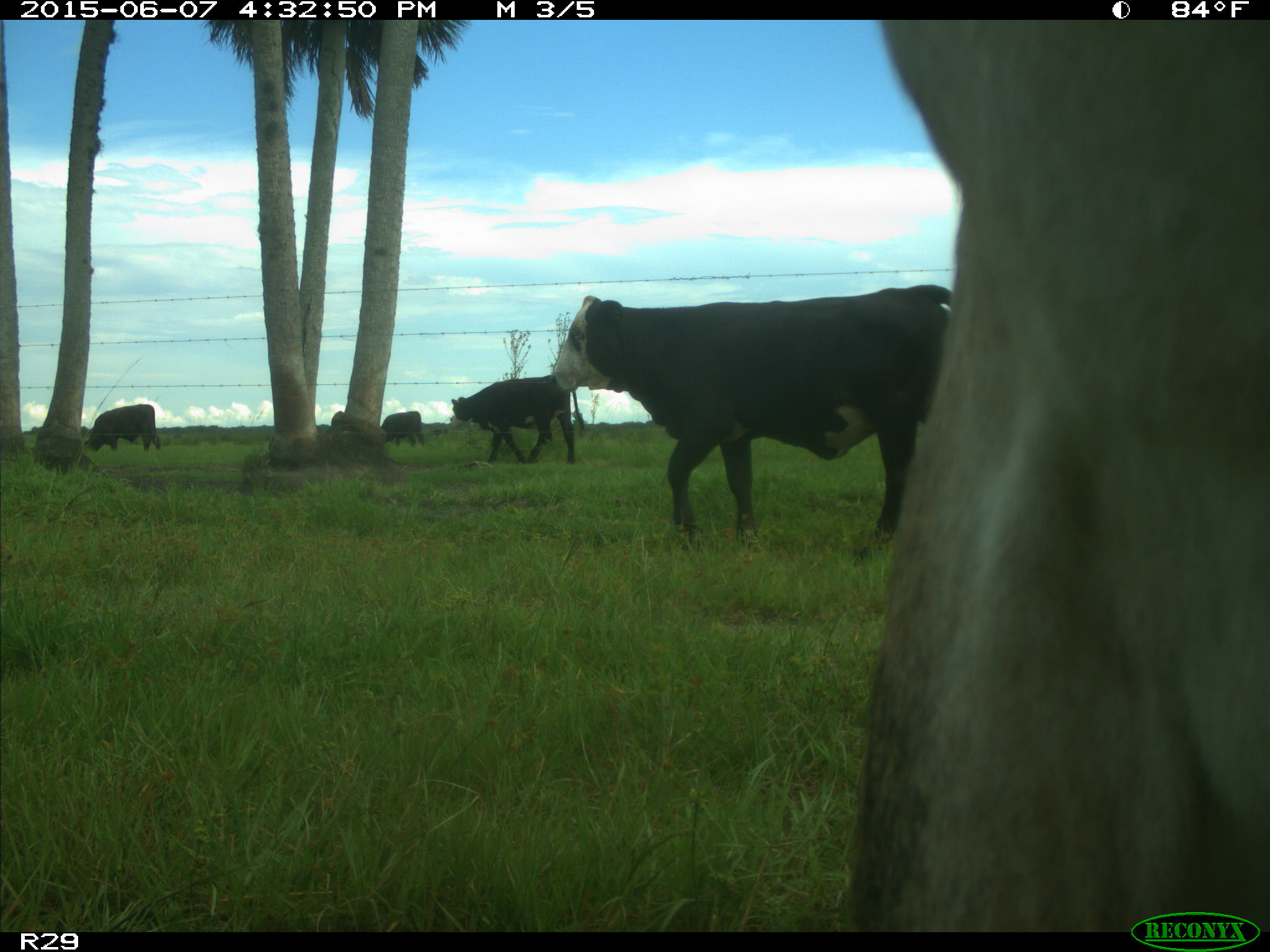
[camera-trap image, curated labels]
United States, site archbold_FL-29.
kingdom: Animalia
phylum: Chordata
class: Mammalia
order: Artiodactyla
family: Bovidae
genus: Bos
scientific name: Bos taurus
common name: domestic cow